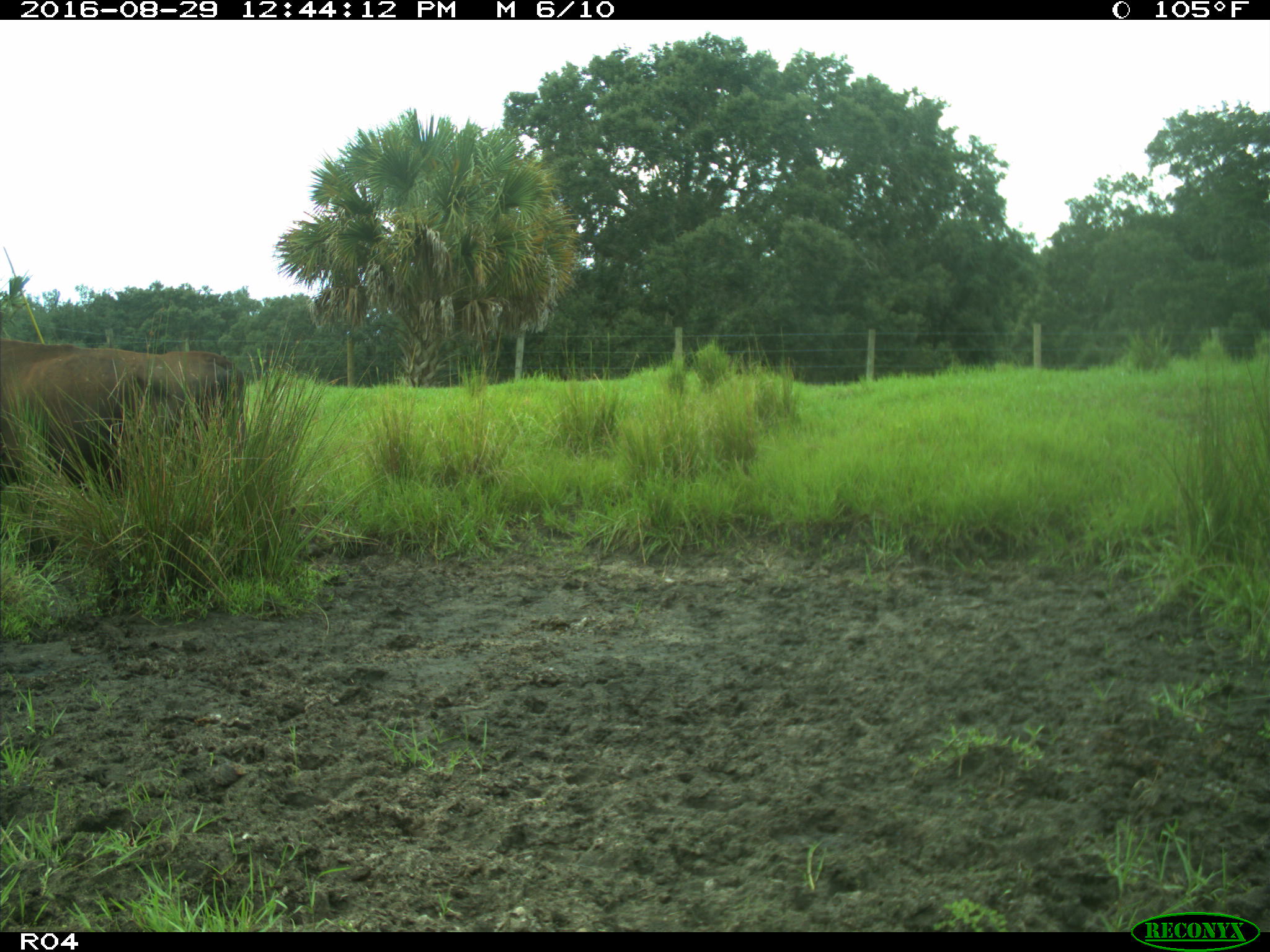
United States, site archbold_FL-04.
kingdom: Animalia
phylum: Chordata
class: Mammalia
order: Artiodactyla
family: Bovidae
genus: Bos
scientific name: Bos taurus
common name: domestic cow